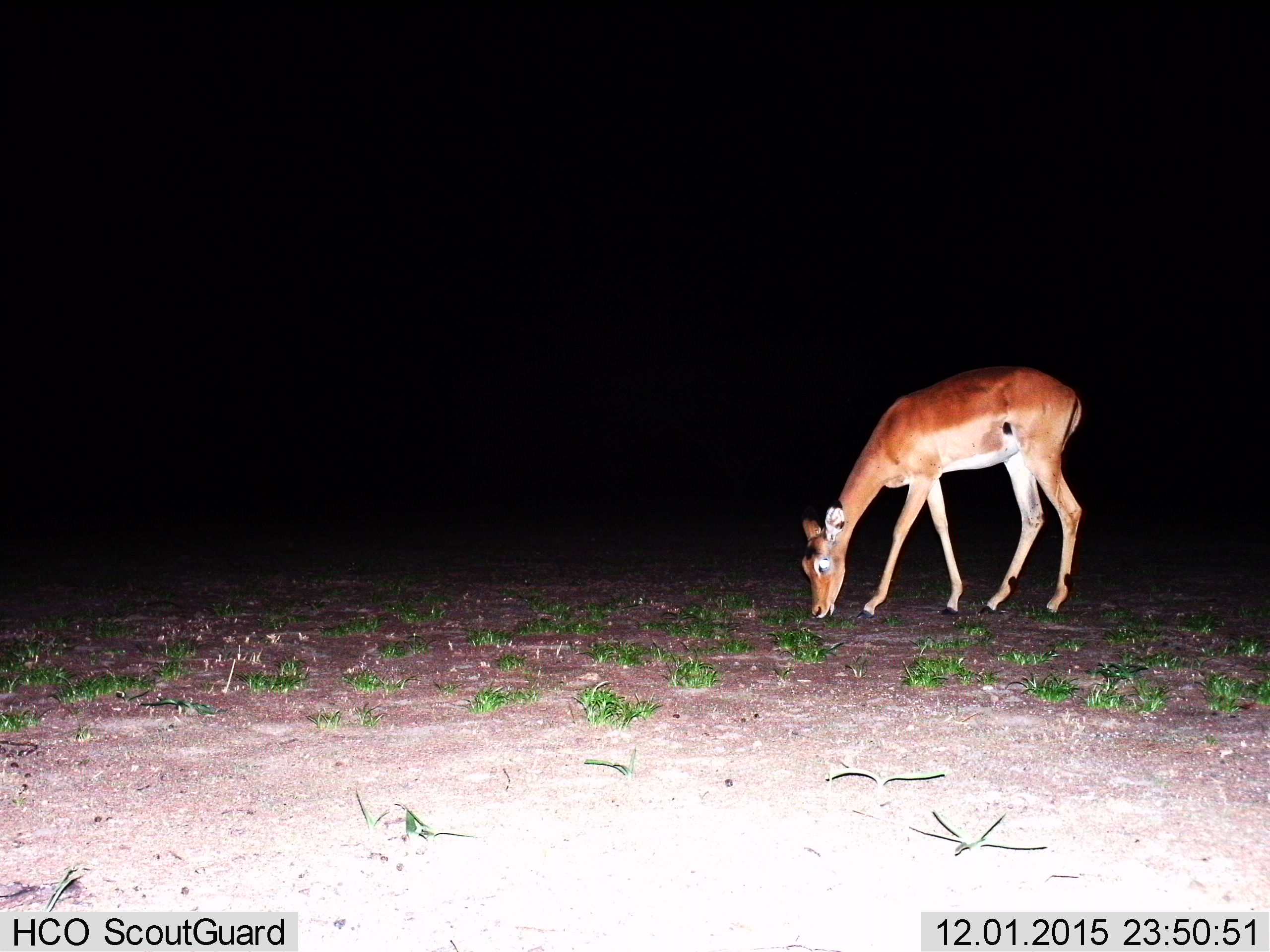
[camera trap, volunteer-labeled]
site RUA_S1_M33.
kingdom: Animalia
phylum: Chordata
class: Mammalia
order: Artiodactyla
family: Bovidae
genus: Aepyceros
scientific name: Aepyceros melampus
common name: impala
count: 1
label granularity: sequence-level